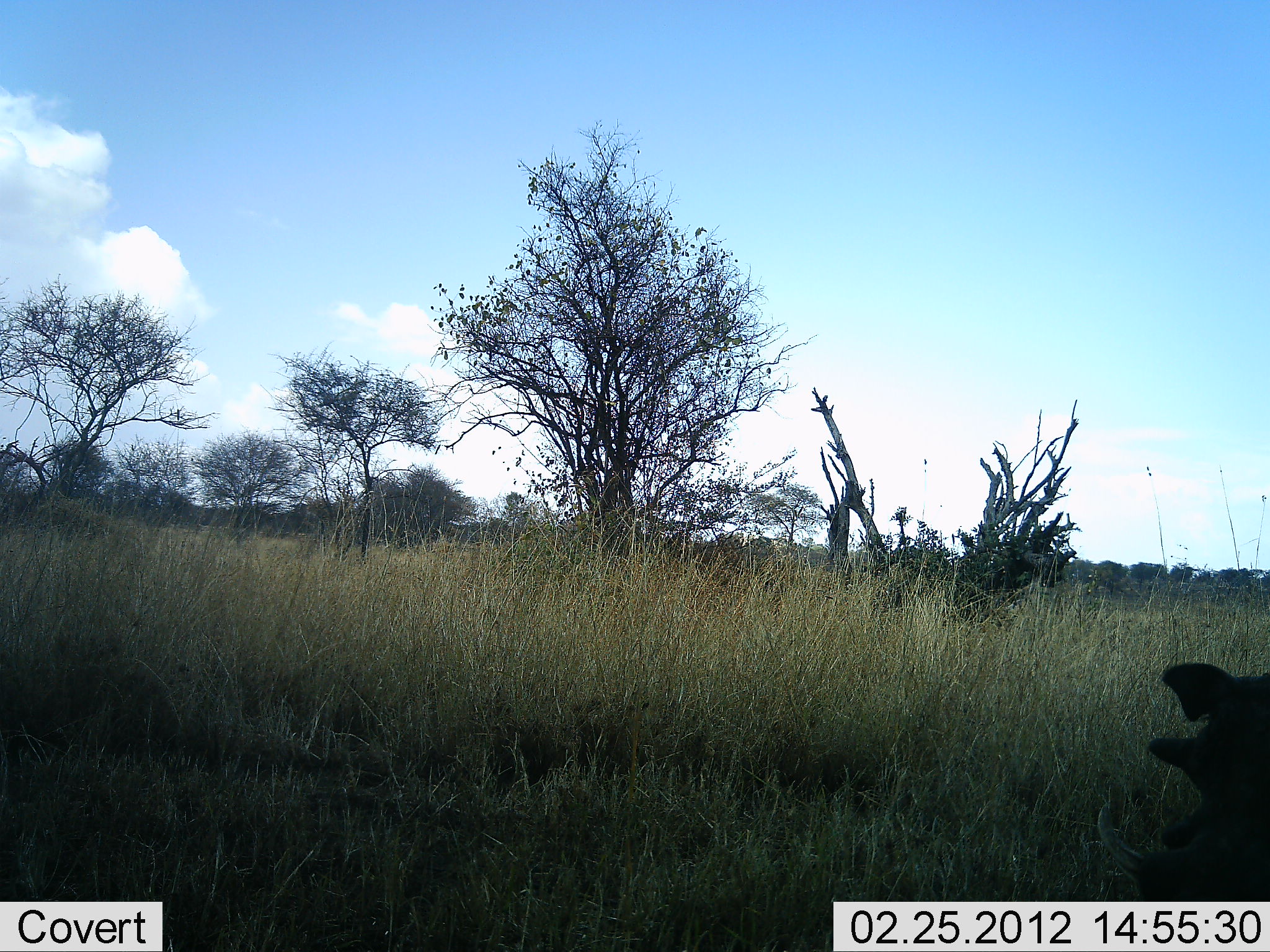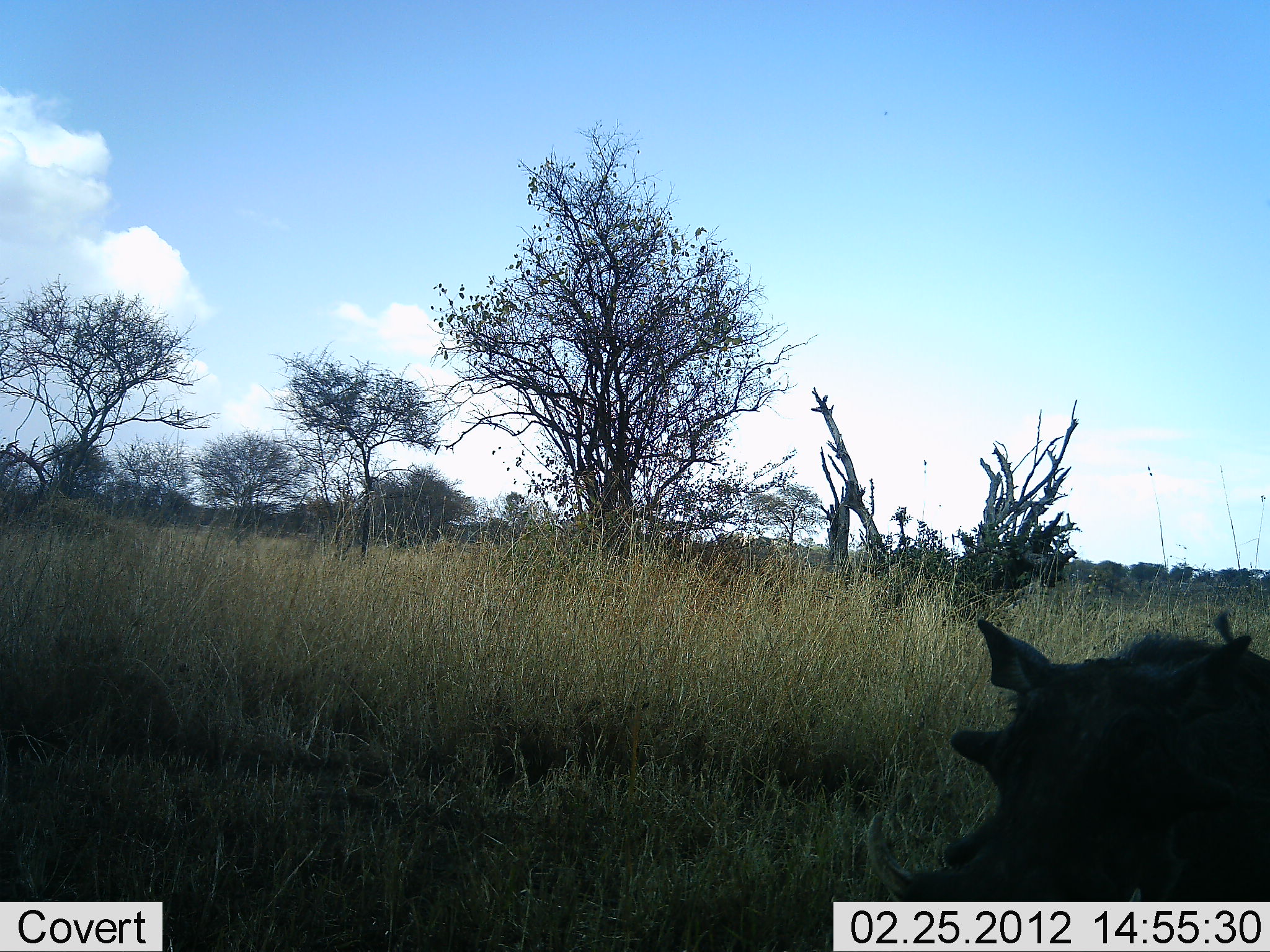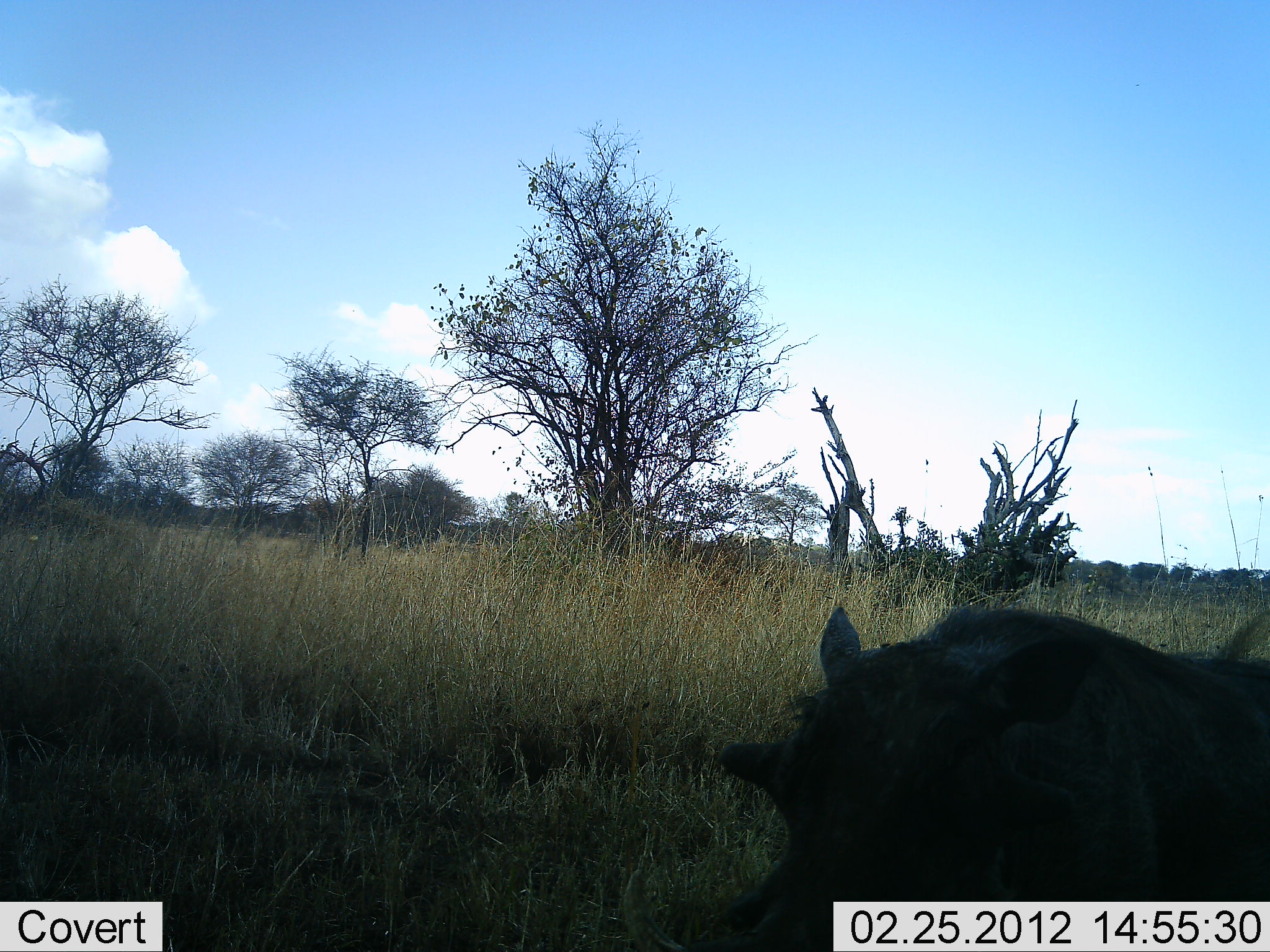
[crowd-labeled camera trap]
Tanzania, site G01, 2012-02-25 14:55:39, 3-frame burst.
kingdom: Animalia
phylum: Chordata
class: Mammalia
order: Artiodactyla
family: Suidae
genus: Phacochoerus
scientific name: Phacochoerus africanus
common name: warthog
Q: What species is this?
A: Warthog (Phacochoerus africanus).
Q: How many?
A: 1.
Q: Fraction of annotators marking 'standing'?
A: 12%.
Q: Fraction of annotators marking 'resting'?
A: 0%.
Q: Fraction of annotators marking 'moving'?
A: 94%.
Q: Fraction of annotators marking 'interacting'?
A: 0%.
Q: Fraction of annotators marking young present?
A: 0%.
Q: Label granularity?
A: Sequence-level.